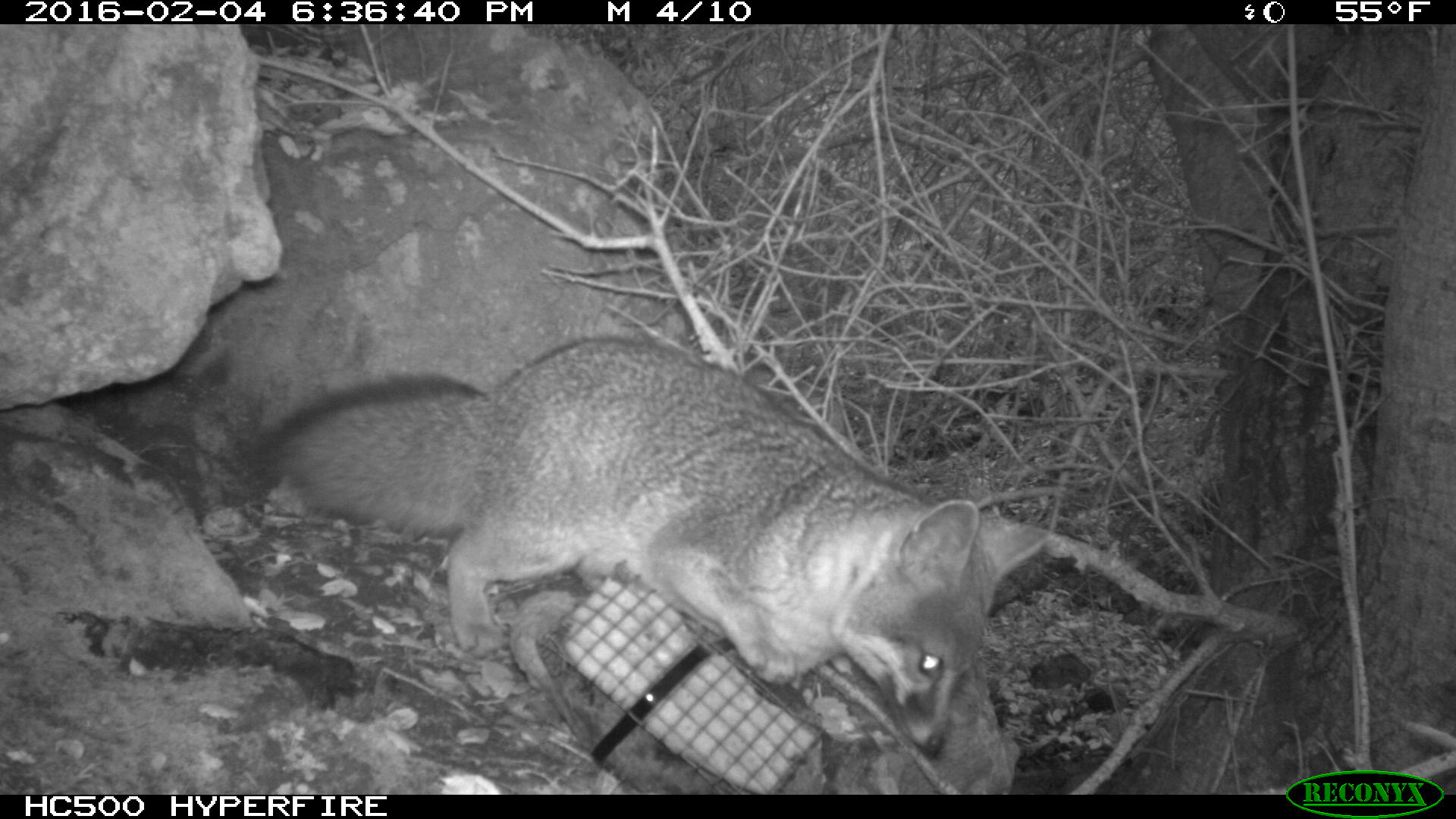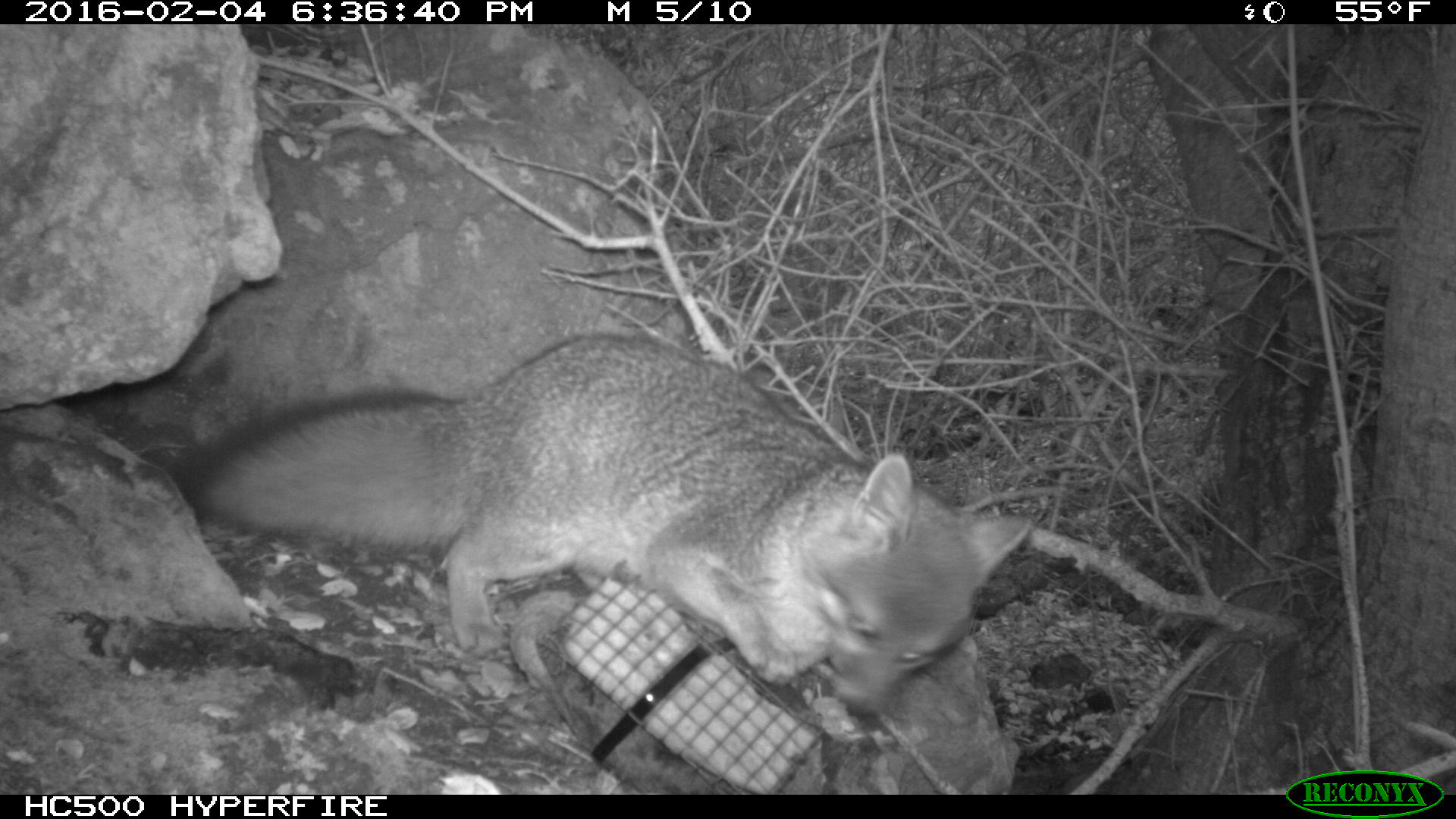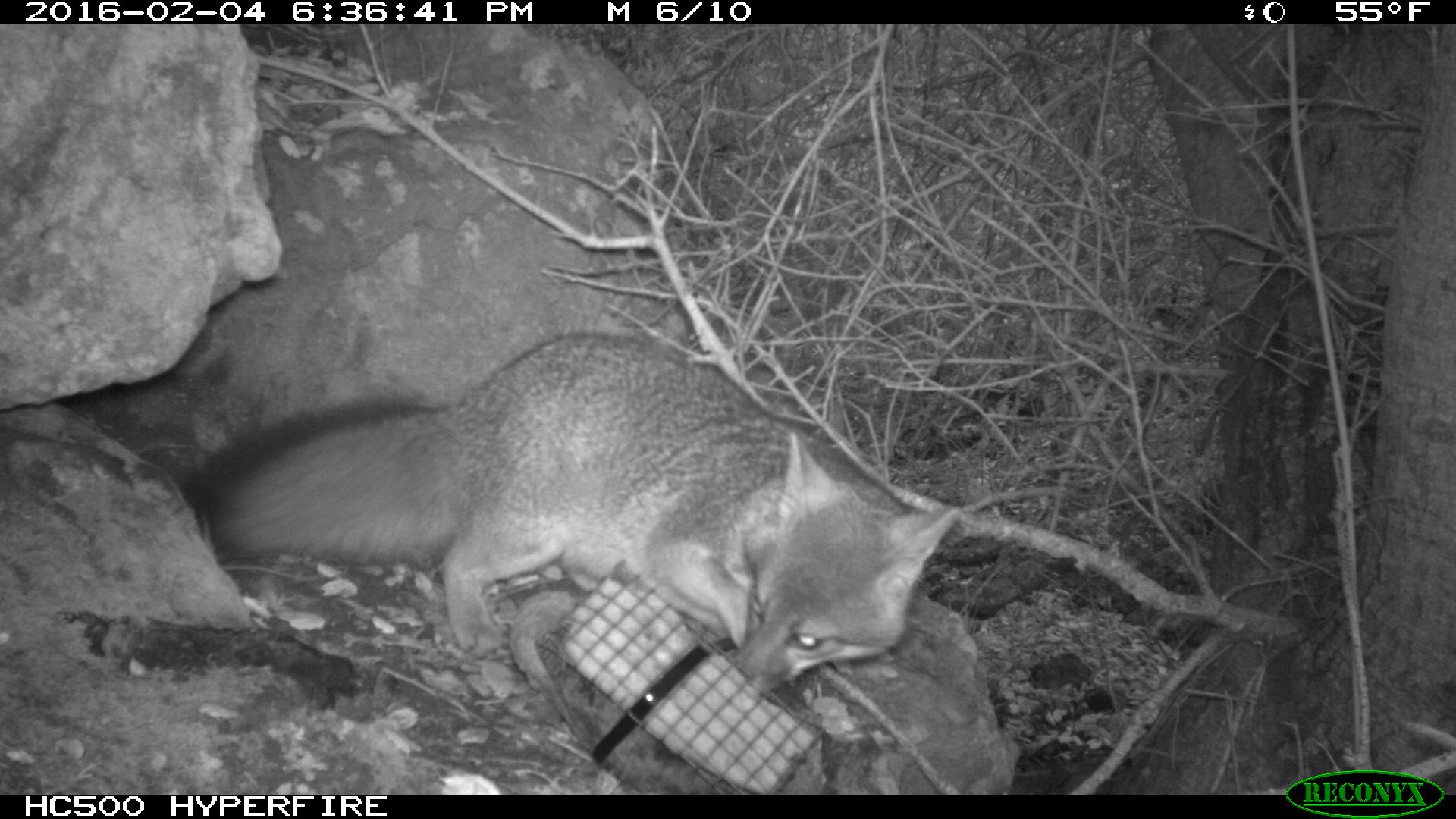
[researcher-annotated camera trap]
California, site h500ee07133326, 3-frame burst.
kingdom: Animalia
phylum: Chordata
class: Mammalia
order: Carnivora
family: Canidae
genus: Urocyon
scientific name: Urocyon littoralis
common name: island fox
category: fox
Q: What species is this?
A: Fox (island fox) (Urocyon littoralis).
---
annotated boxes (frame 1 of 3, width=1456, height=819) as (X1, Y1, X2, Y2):
fox: (264, 335, 1049, 758)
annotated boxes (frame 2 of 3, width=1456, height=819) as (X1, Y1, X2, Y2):
fox: (174, 334, 1031, 718)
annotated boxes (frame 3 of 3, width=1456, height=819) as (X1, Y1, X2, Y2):
fox: (176, 332, 959, 686)